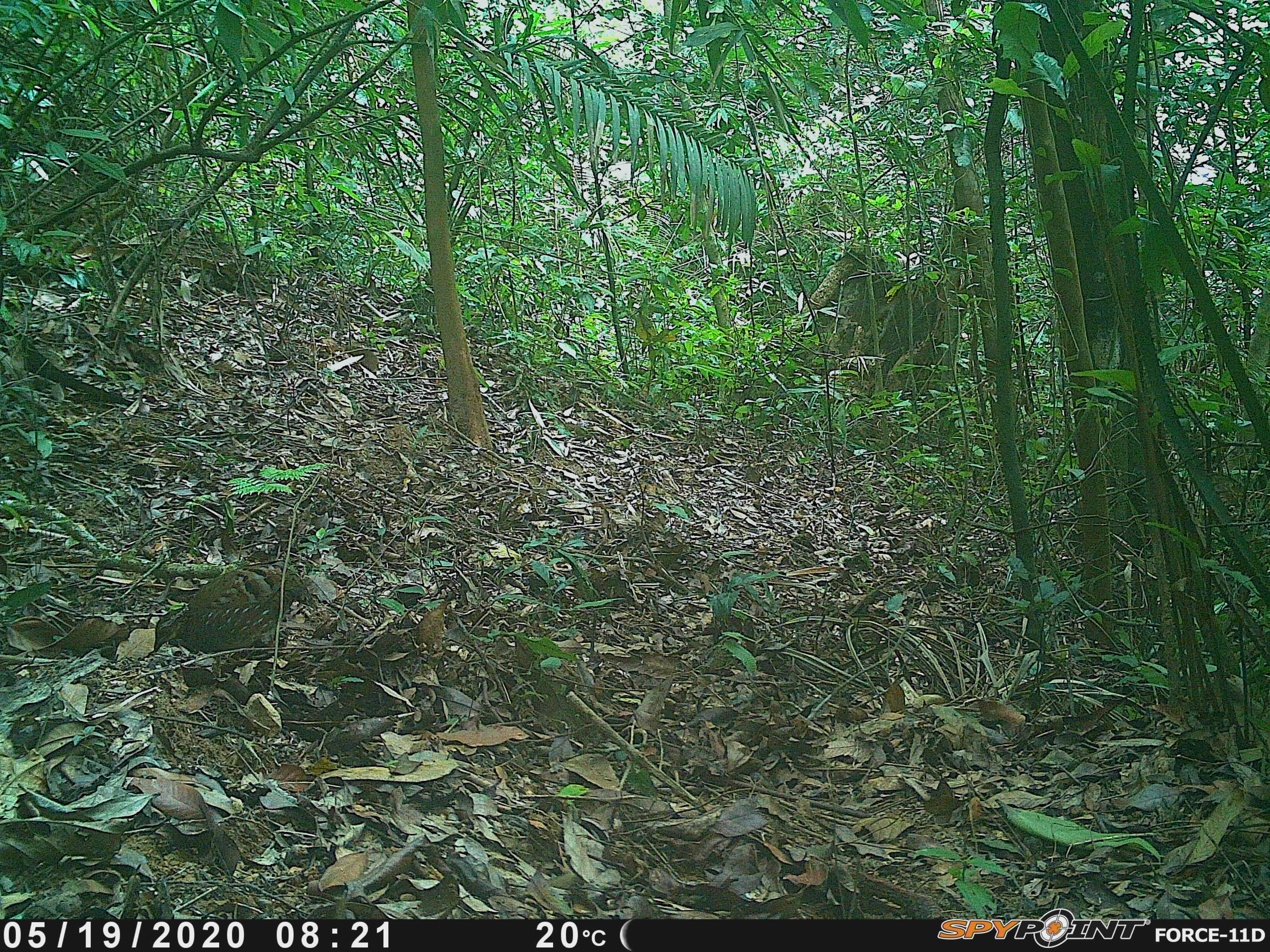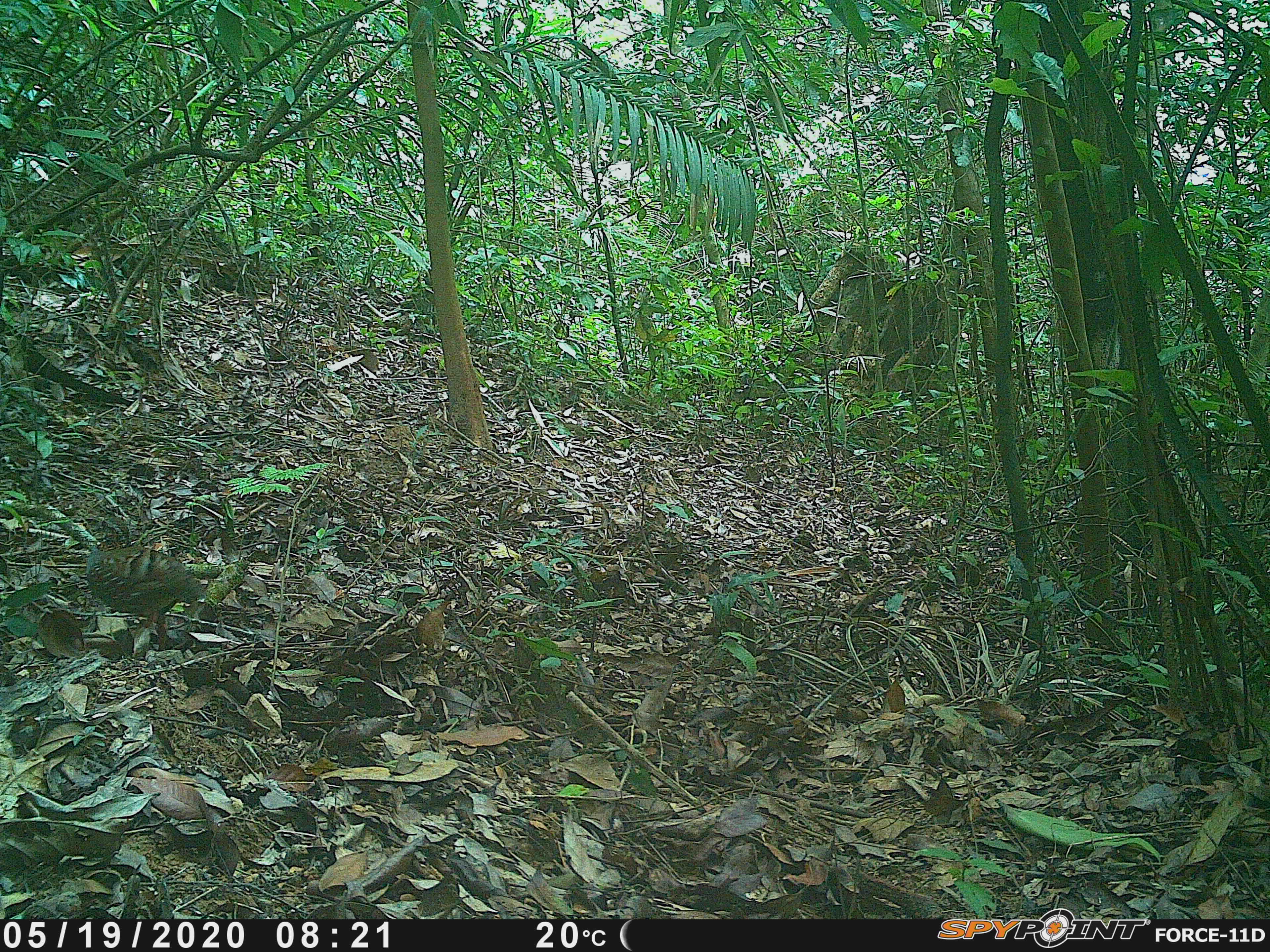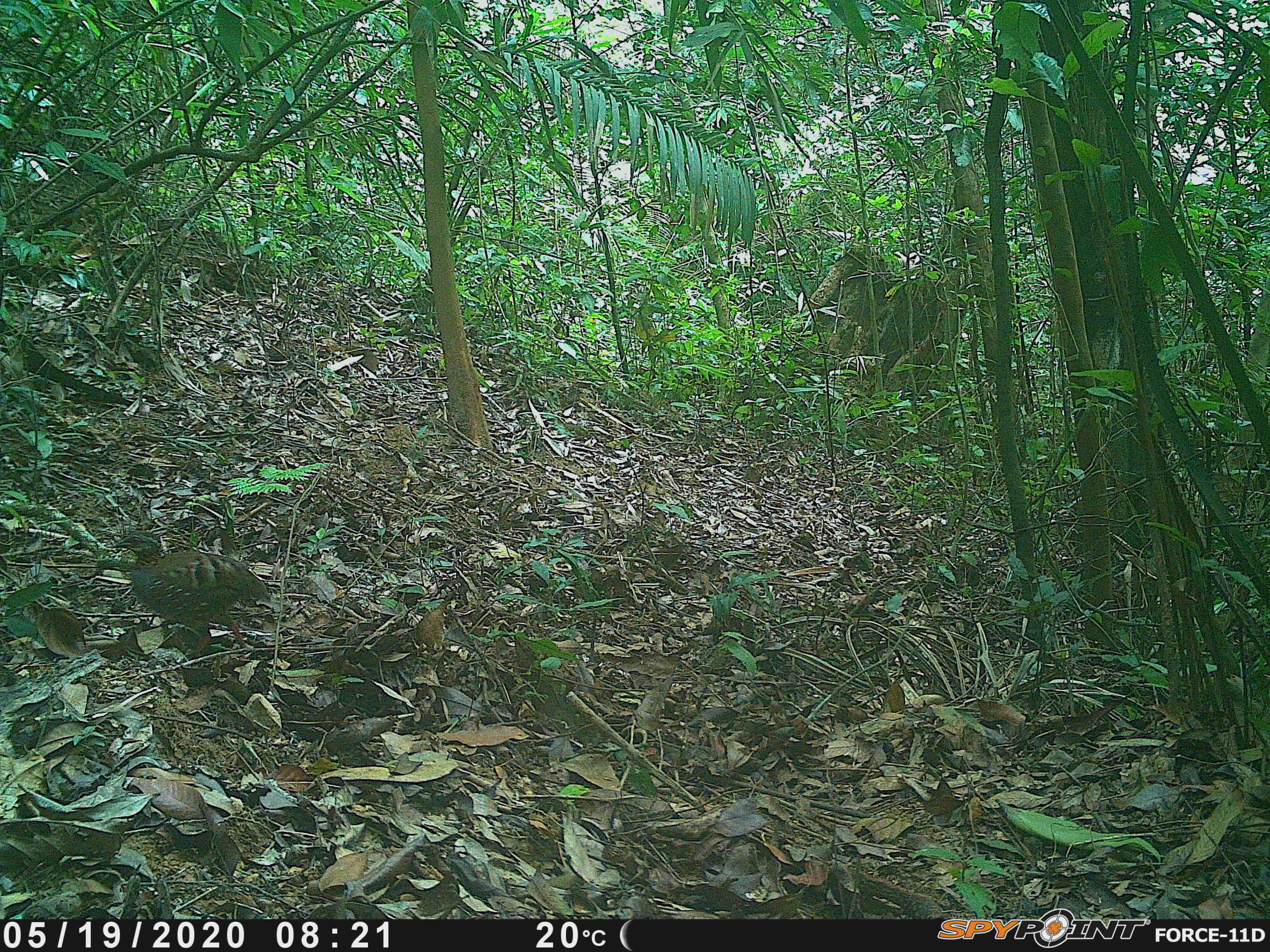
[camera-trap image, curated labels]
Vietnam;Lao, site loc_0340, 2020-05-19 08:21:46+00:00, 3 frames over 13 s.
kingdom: Animalia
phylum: Chordata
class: Aves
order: Galliformes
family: Phasianidae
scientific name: Phasianidae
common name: partridge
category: unidentified partridge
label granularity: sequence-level